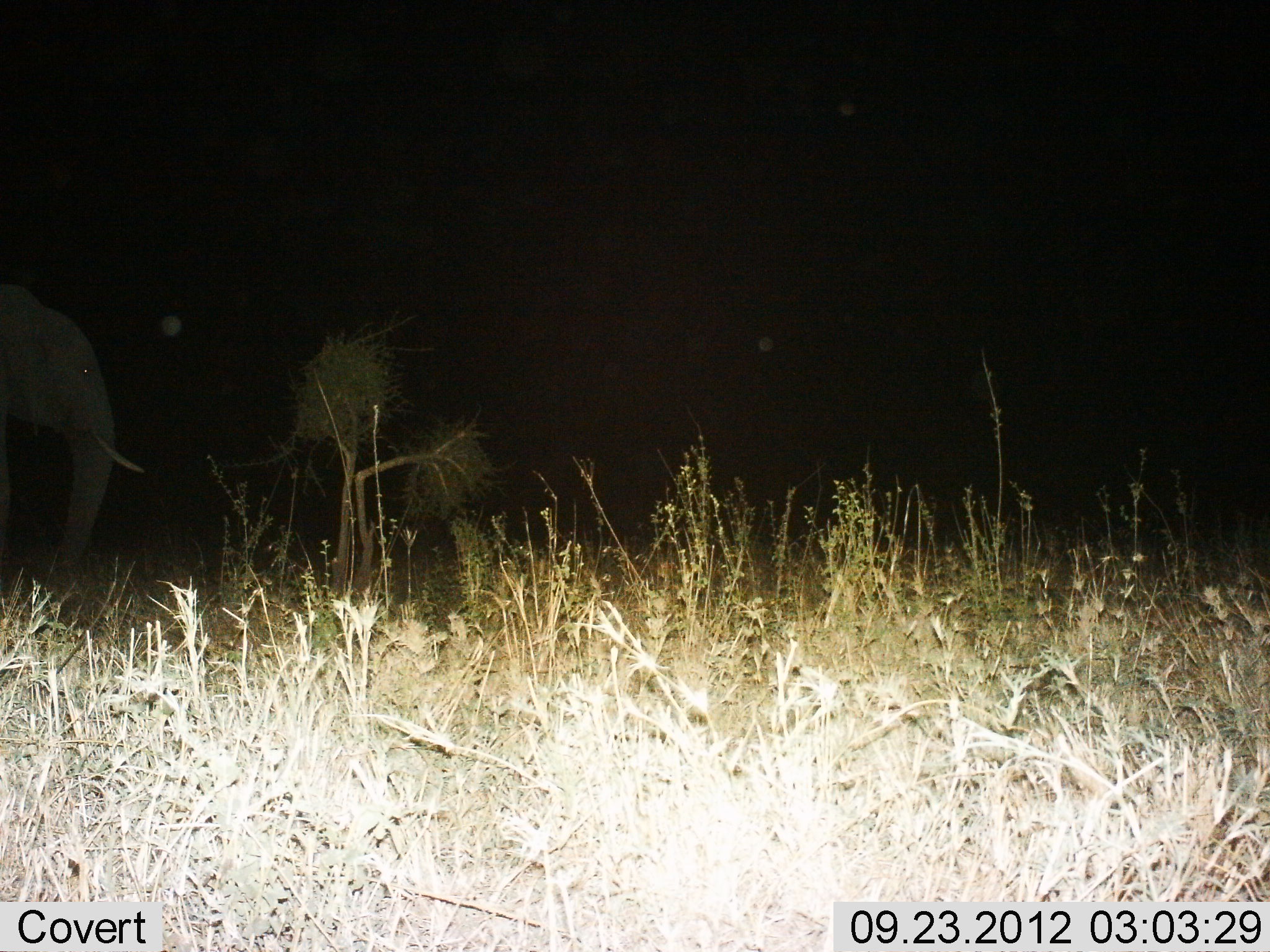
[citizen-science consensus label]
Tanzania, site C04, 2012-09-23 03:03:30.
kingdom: Animalia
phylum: Chordata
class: Mammalia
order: Proboscidea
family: Elephantidae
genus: Loxodonta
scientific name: Loxodonta africana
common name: african bush elephant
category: elephant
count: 1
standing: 100%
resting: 0%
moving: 0%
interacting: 0%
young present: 0%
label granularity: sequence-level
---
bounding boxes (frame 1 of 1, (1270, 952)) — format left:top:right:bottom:
animal: 0:280:152:588